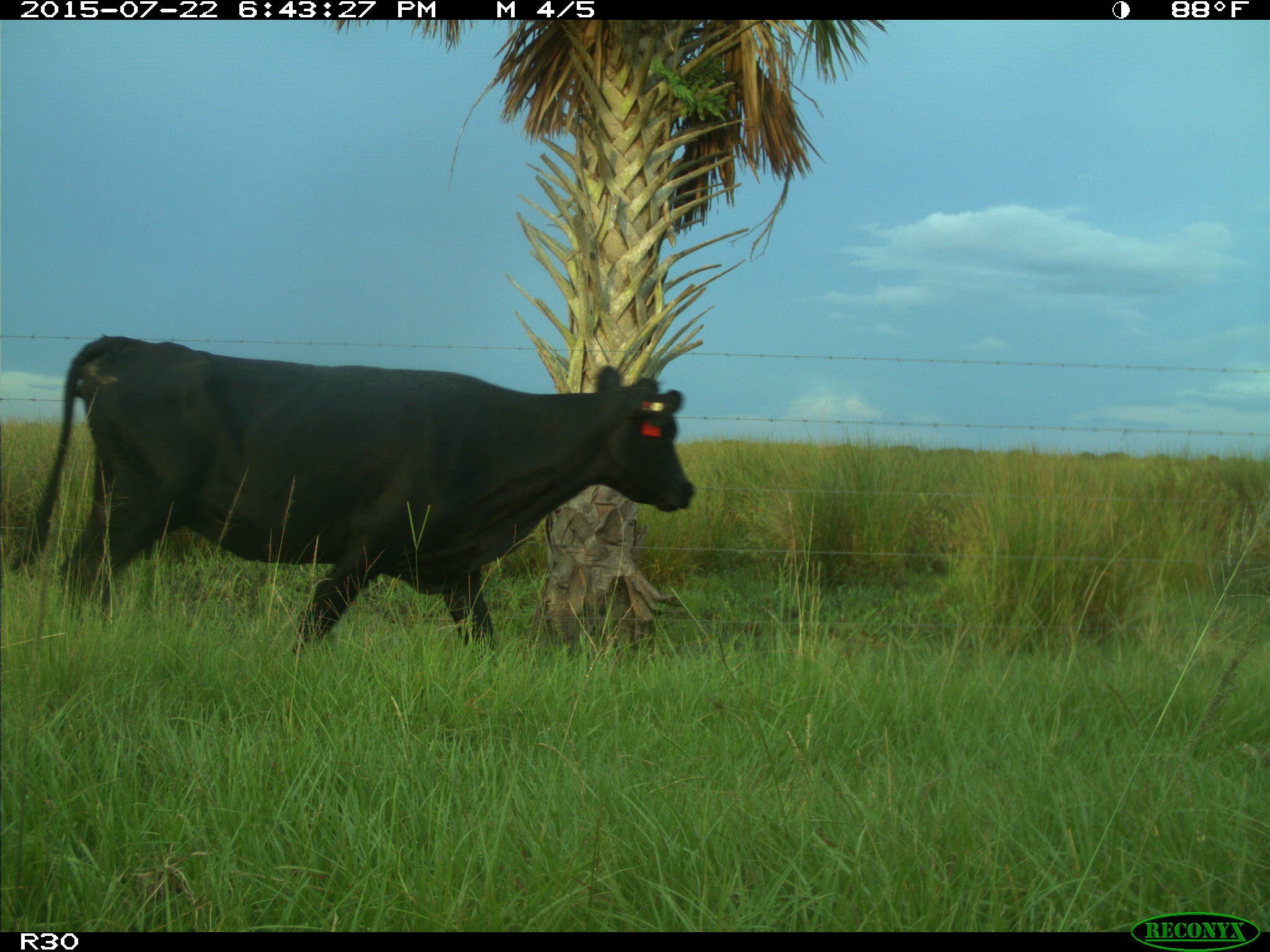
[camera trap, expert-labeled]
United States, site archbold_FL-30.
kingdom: Animalia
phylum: Chordata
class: Mammalia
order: Artiodactyla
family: Bovidae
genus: Bos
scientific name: Bos taurus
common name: domestic cow